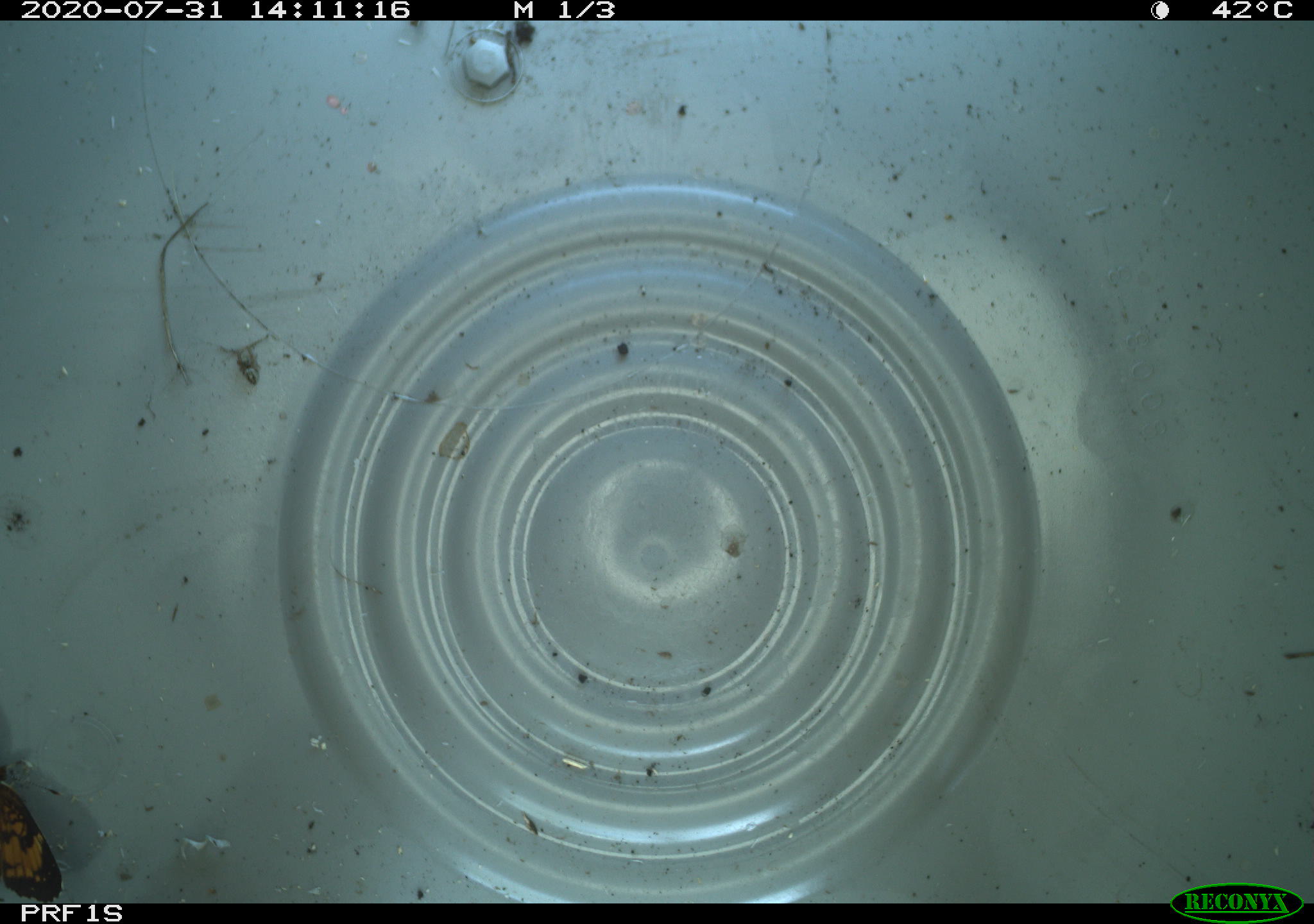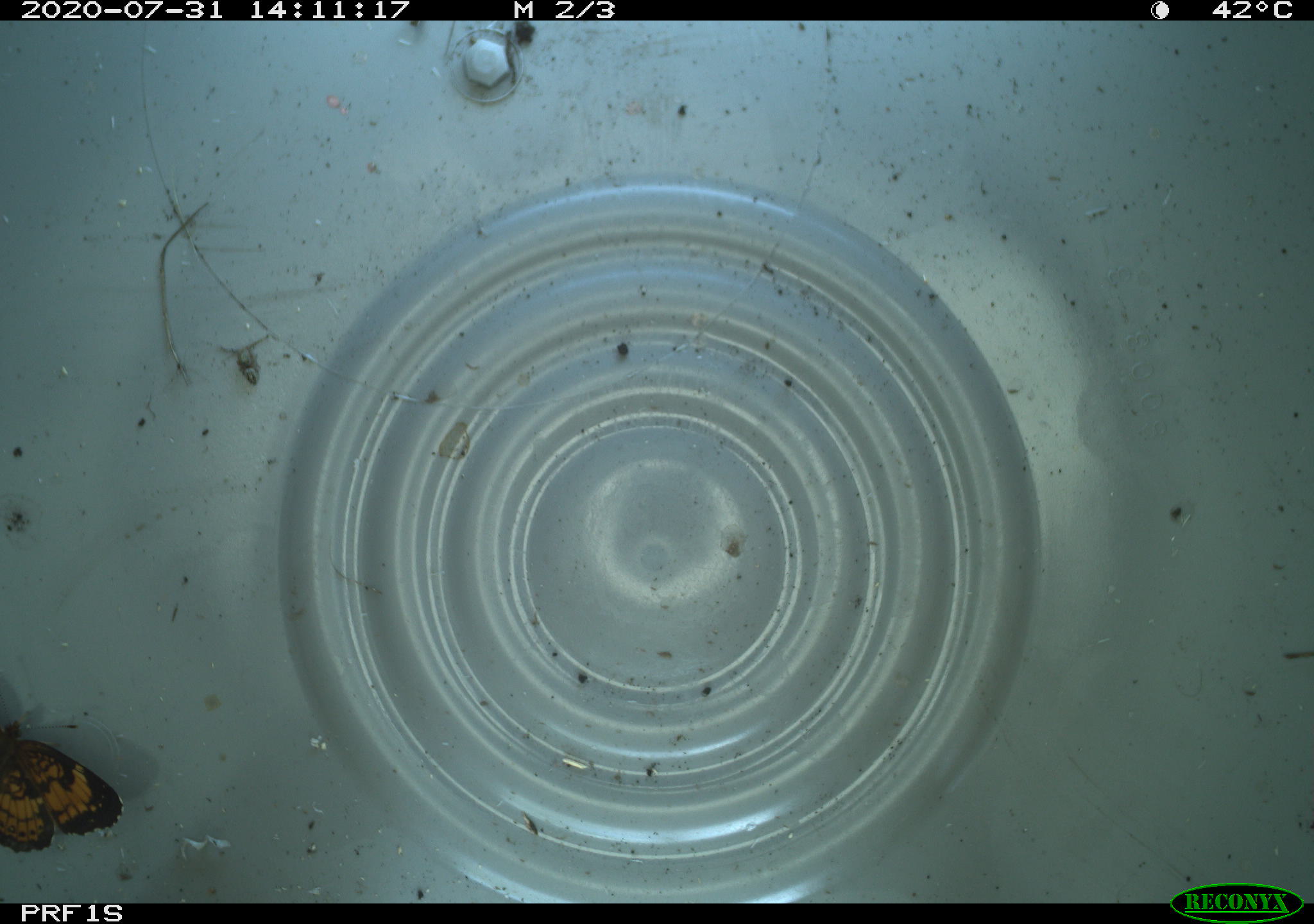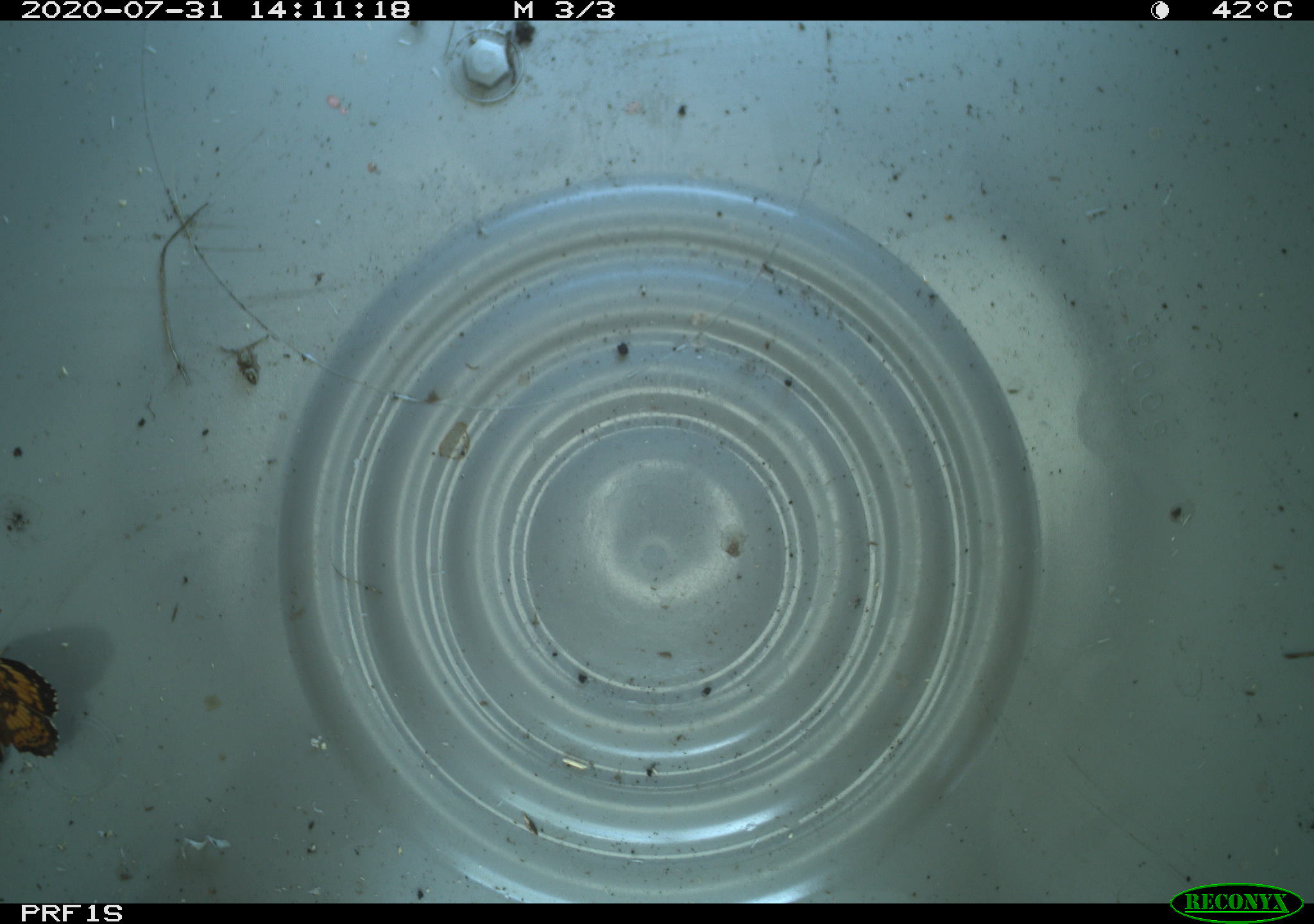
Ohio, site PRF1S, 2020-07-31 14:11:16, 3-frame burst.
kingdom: Animalia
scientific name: Animalia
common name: animal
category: invertebrate